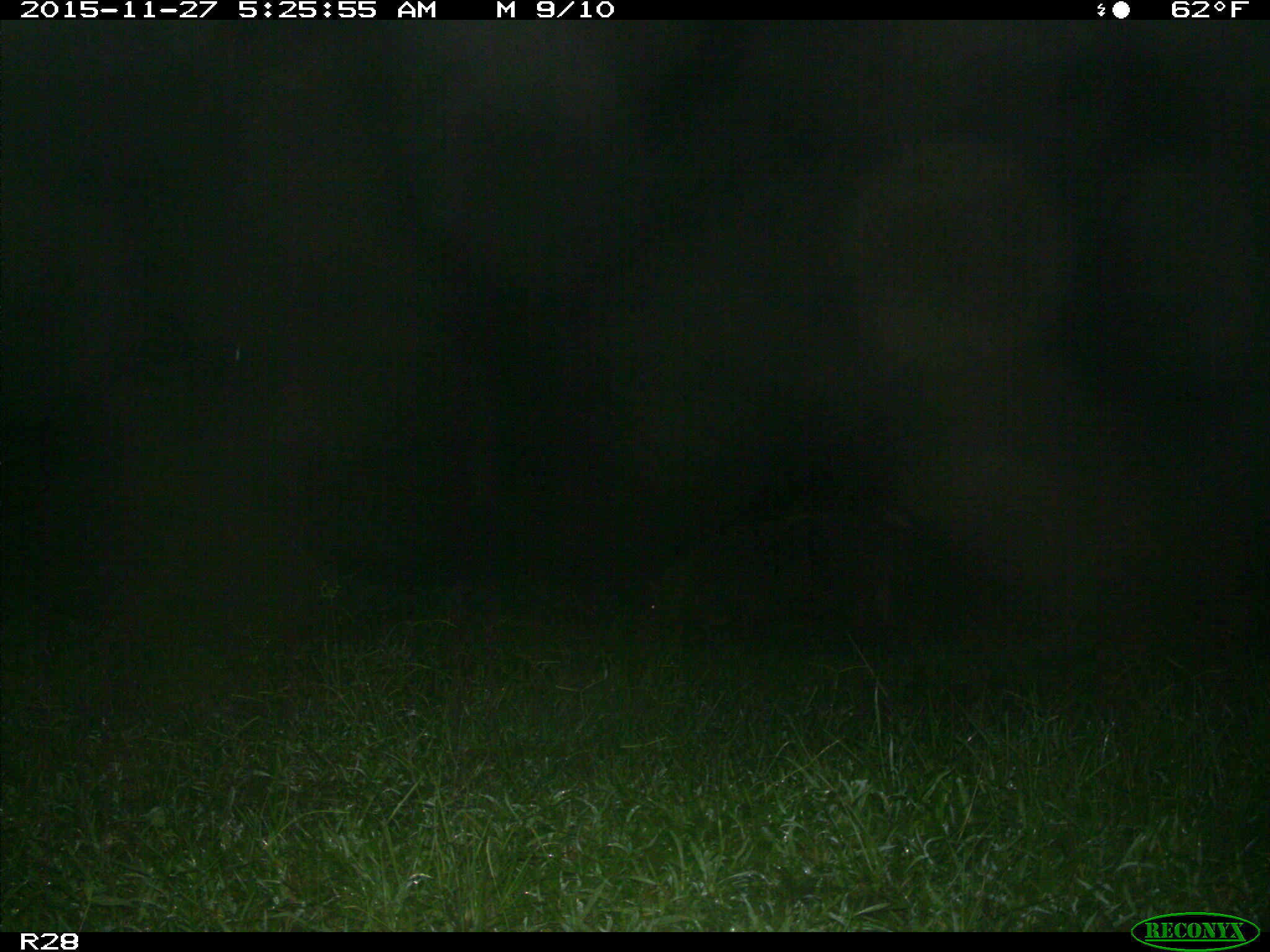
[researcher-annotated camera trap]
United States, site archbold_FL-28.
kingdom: Animalia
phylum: Chordata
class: Mammalia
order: Artiodactyla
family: Suidae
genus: Sus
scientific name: Sus scrofa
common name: wild boar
Sus scrofa (wild boar).